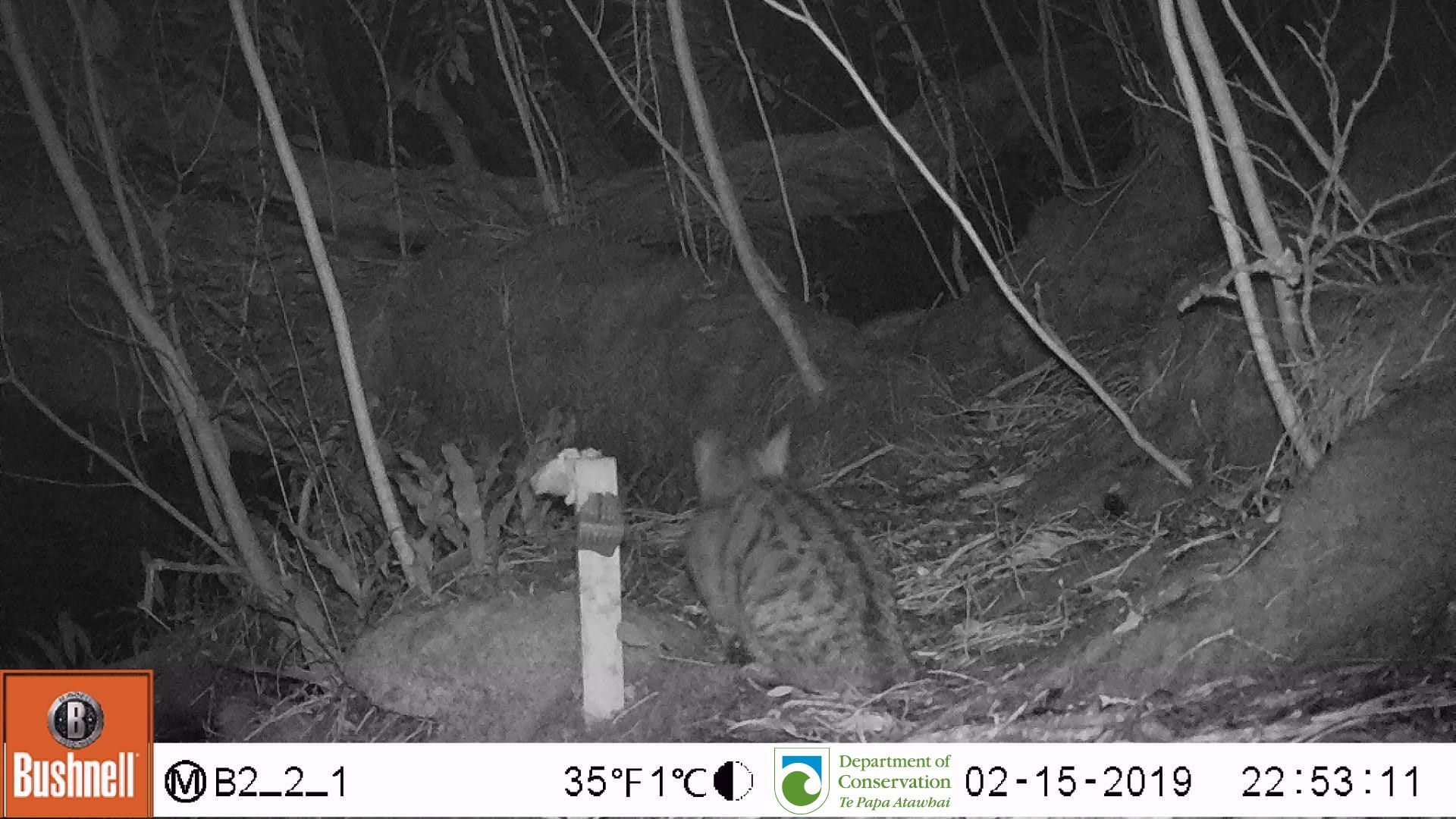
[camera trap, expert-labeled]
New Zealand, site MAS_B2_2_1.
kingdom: Animalia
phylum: Chordata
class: Mammalia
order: Carnivora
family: Felidae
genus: Felis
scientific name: Felis catus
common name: domestic cat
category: cat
Cat (domestic cat) (Felis catus).